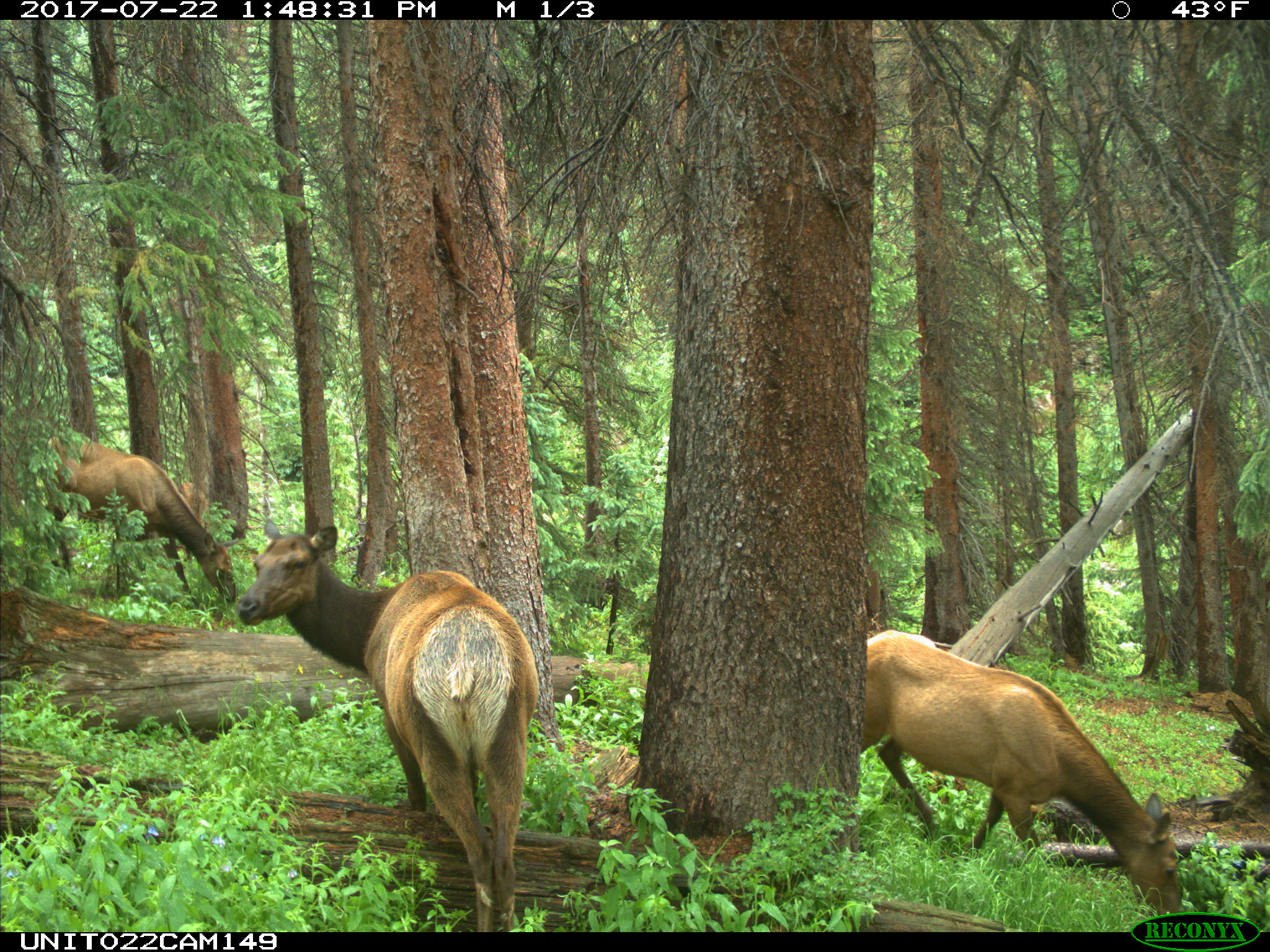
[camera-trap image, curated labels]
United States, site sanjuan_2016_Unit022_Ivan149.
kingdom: Animalia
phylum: Chordata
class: Mammalia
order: Artiodactyla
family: Cervidae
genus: Cervus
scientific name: Cervus elaphus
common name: red deer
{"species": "Cervus elaphus (red deer)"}